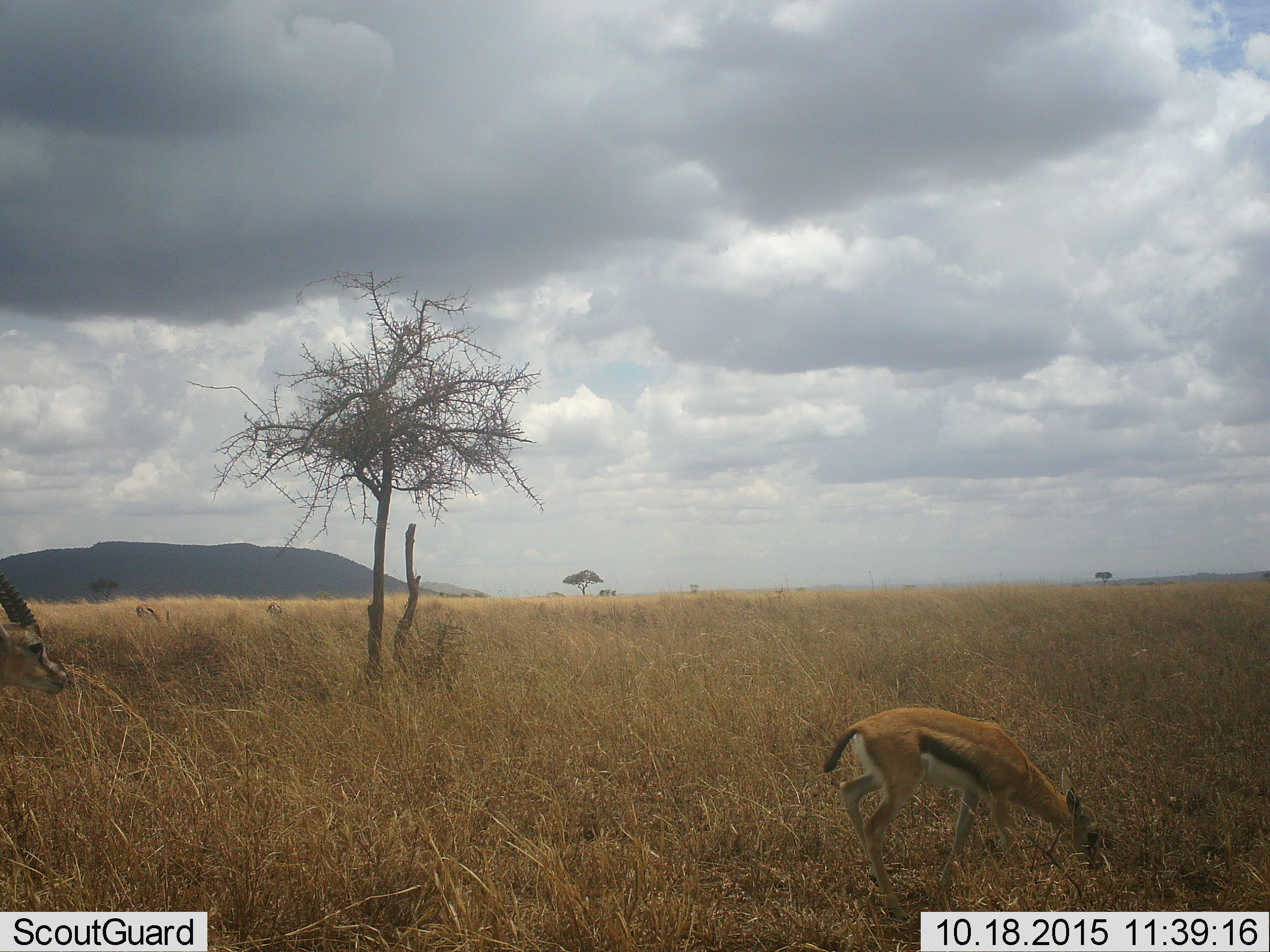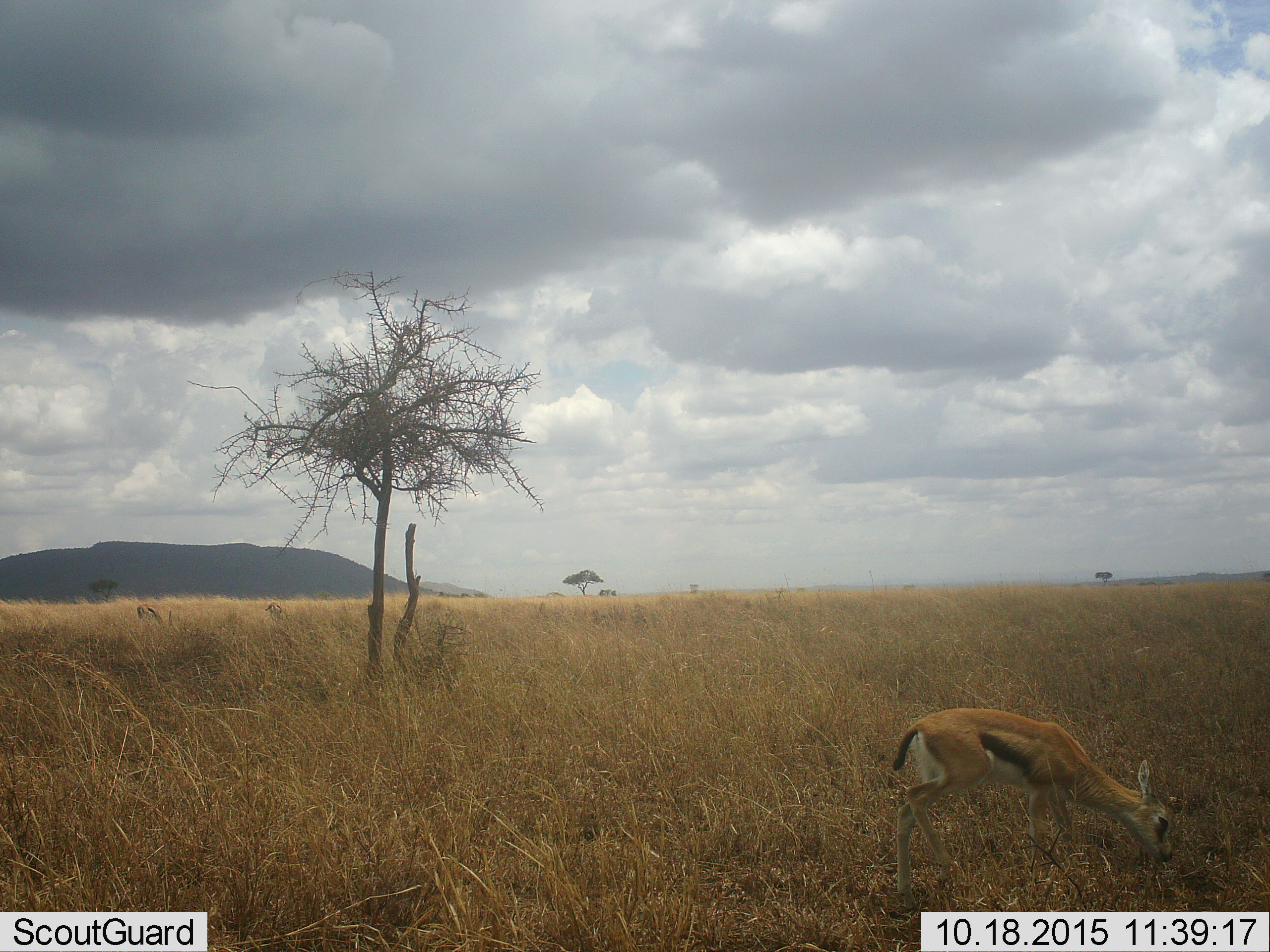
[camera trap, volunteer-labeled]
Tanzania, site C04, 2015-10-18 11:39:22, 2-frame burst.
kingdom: Animalia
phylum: Chordata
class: Mammalia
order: Artiodactyla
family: Bovidae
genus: Eudorcas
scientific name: Eudorcas thomsonii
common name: thomson's gazelle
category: gazellethomsons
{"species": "gazellethomsons (thomson's gazelle) (Eudorcas thomsonii)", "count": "2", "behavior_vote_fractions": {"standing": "29%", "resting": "0%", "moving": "41%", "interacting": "0%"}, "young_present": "29%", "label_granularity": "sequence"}